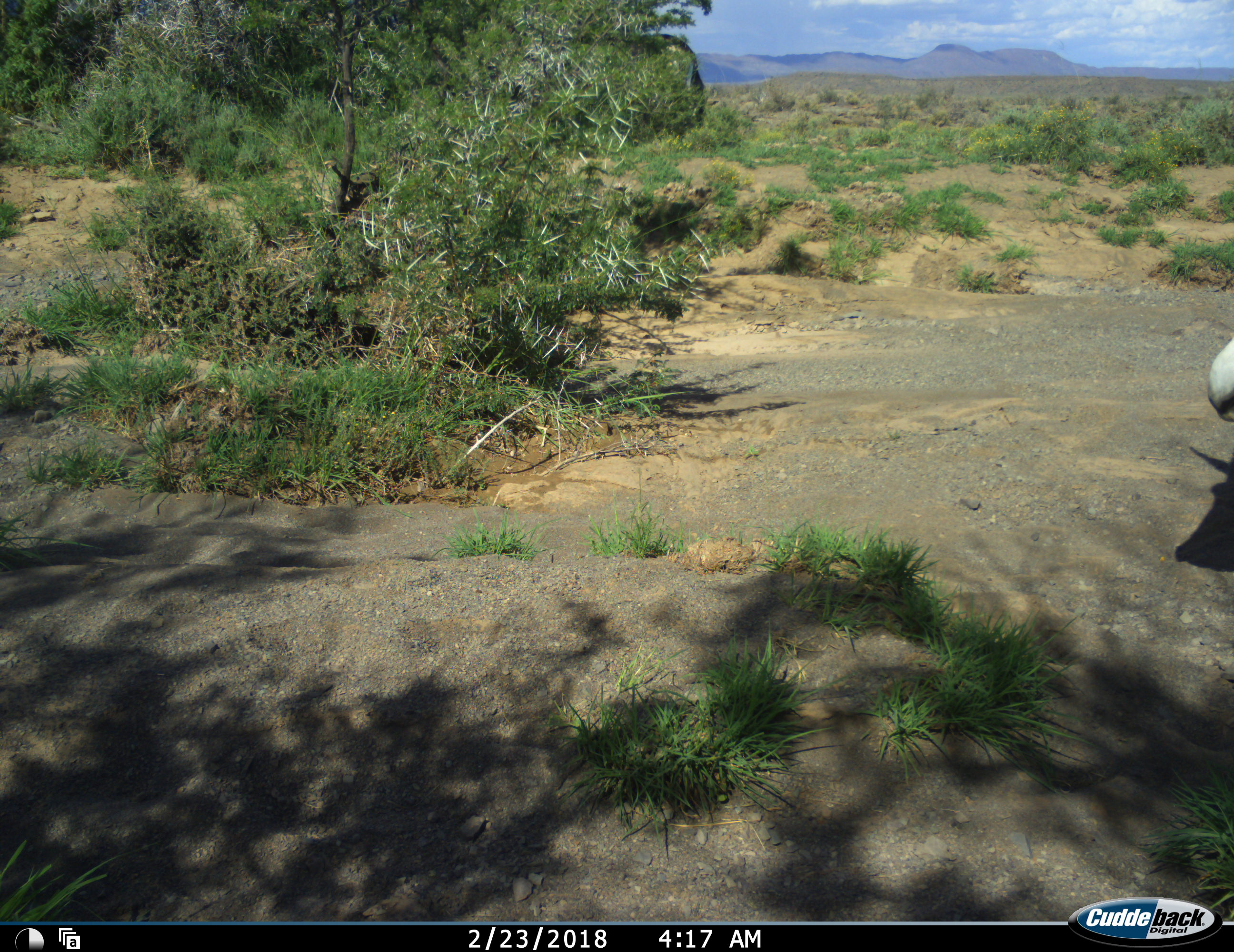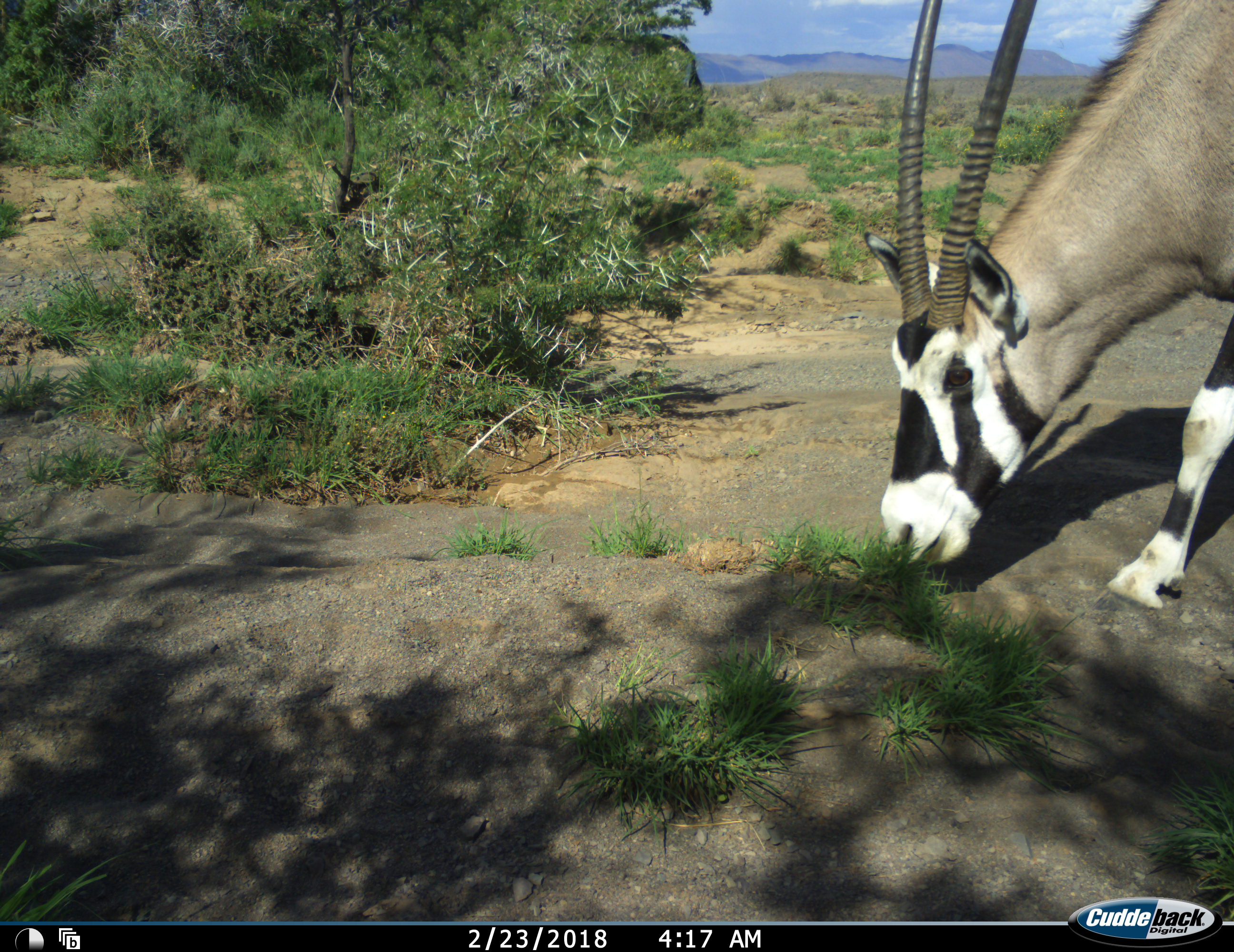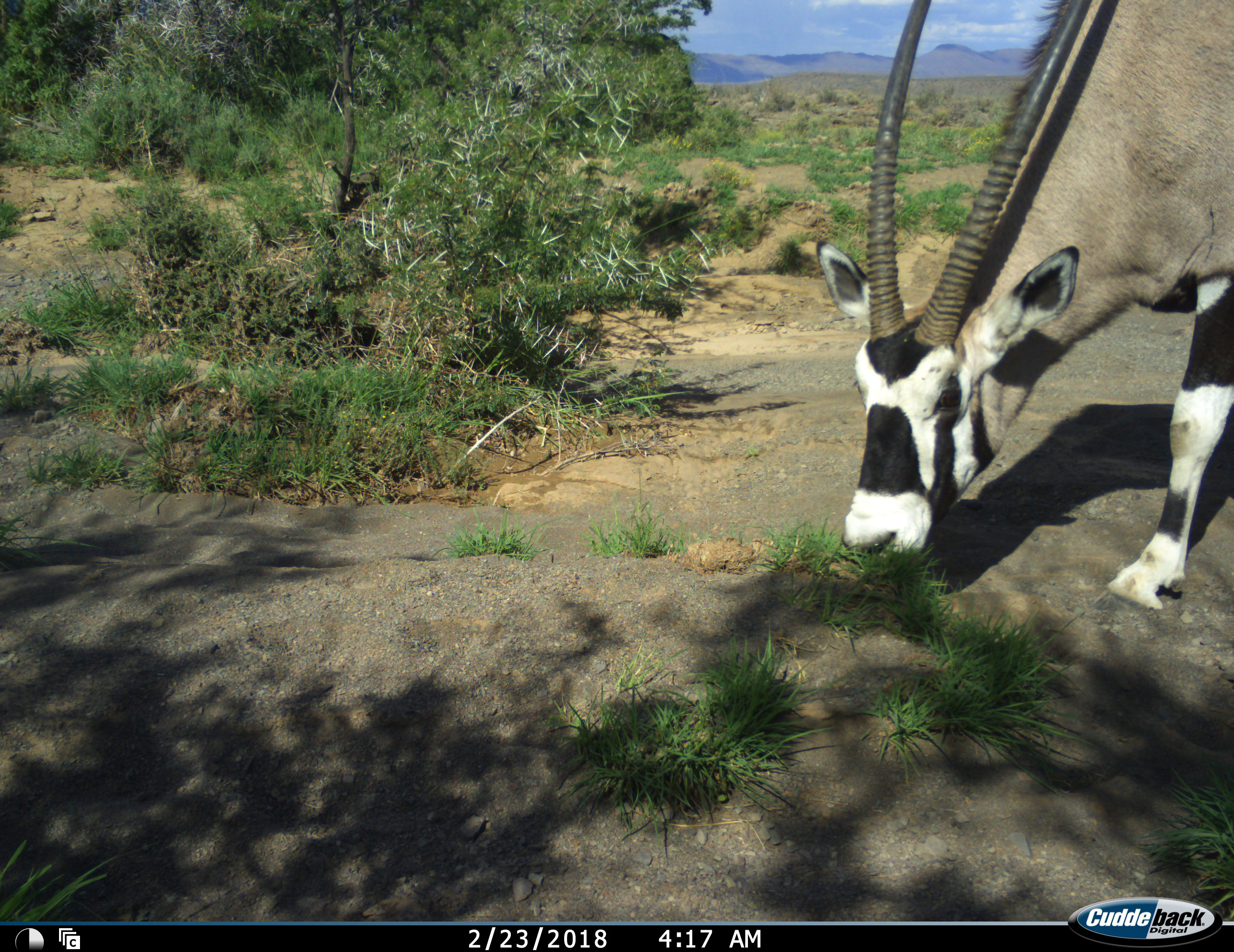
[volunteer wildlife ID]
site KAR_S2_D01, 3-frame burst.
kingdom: Animalia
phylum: Chordata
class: Mammalia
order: Artiodactyla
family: Bovidae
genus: Oryx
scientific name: Oryx gazella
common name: gemsbok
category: oryx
Oryx (gemsbok) (Oryx gazella), count 1. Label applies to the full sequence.